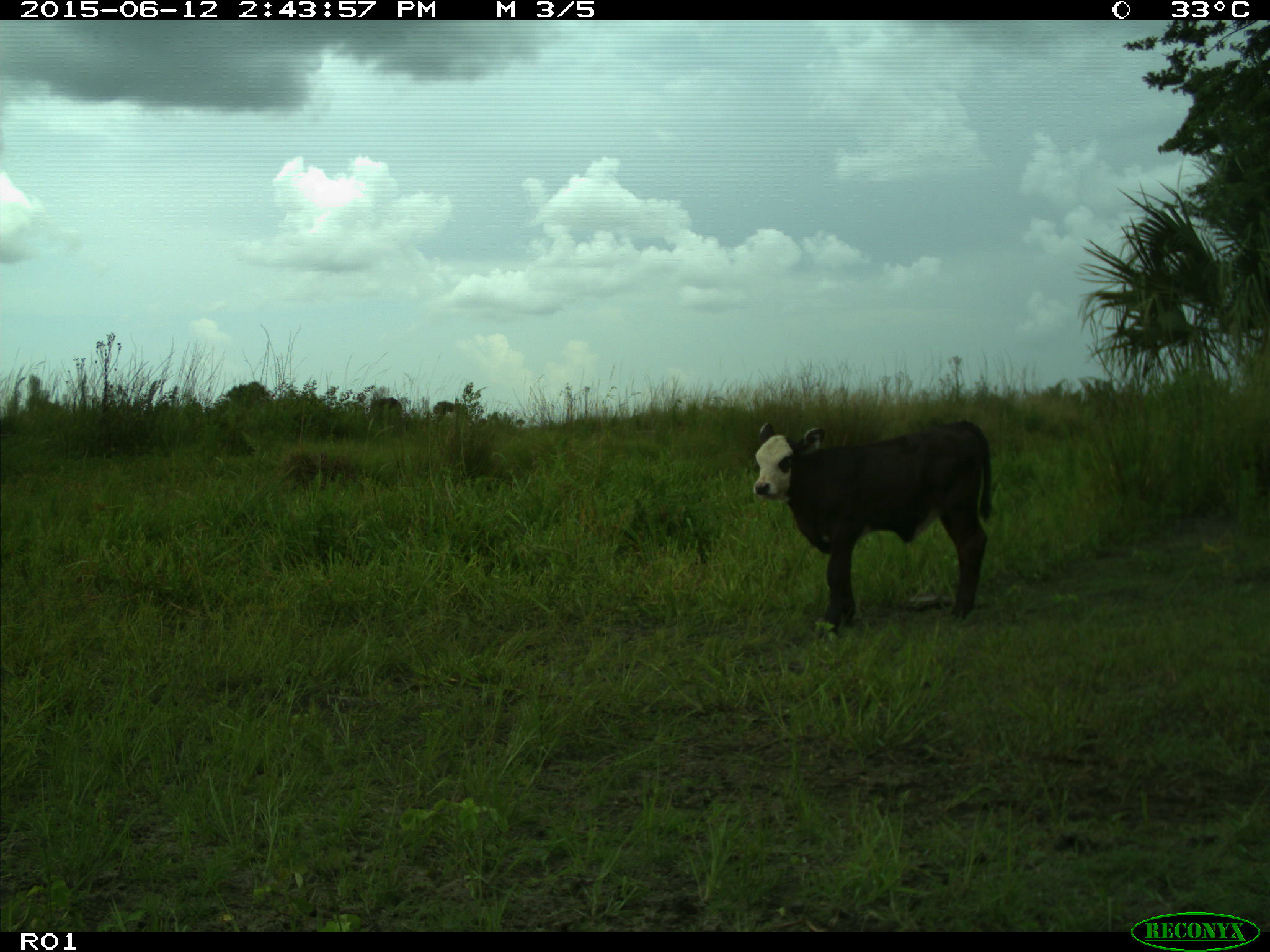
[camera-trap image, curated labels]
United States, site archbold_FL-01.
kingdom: Animalia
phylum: Chordata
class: Mammalia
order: Artiodactyla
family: Bovidae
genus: Bos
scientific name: Bos taurus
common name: domestic cow